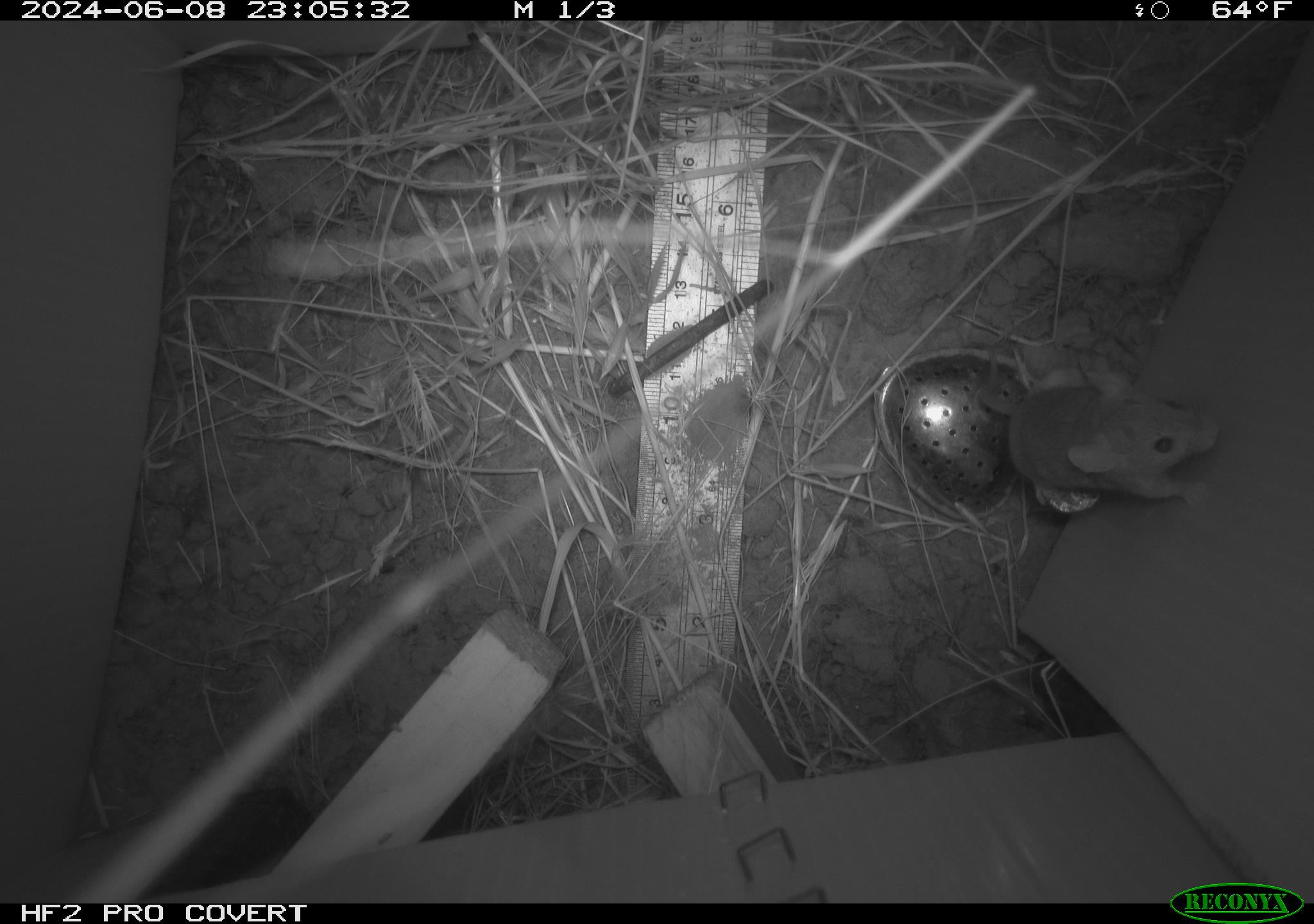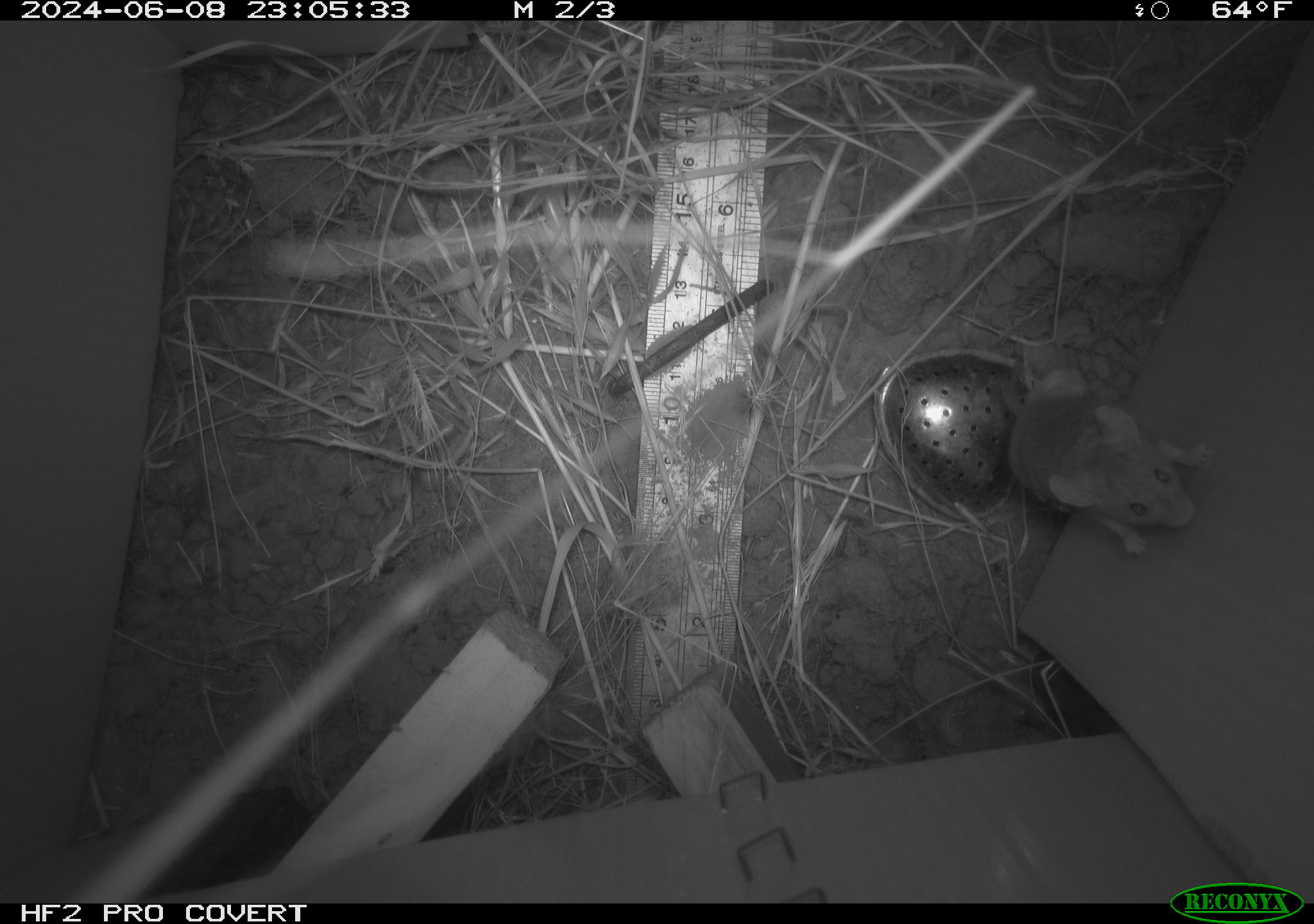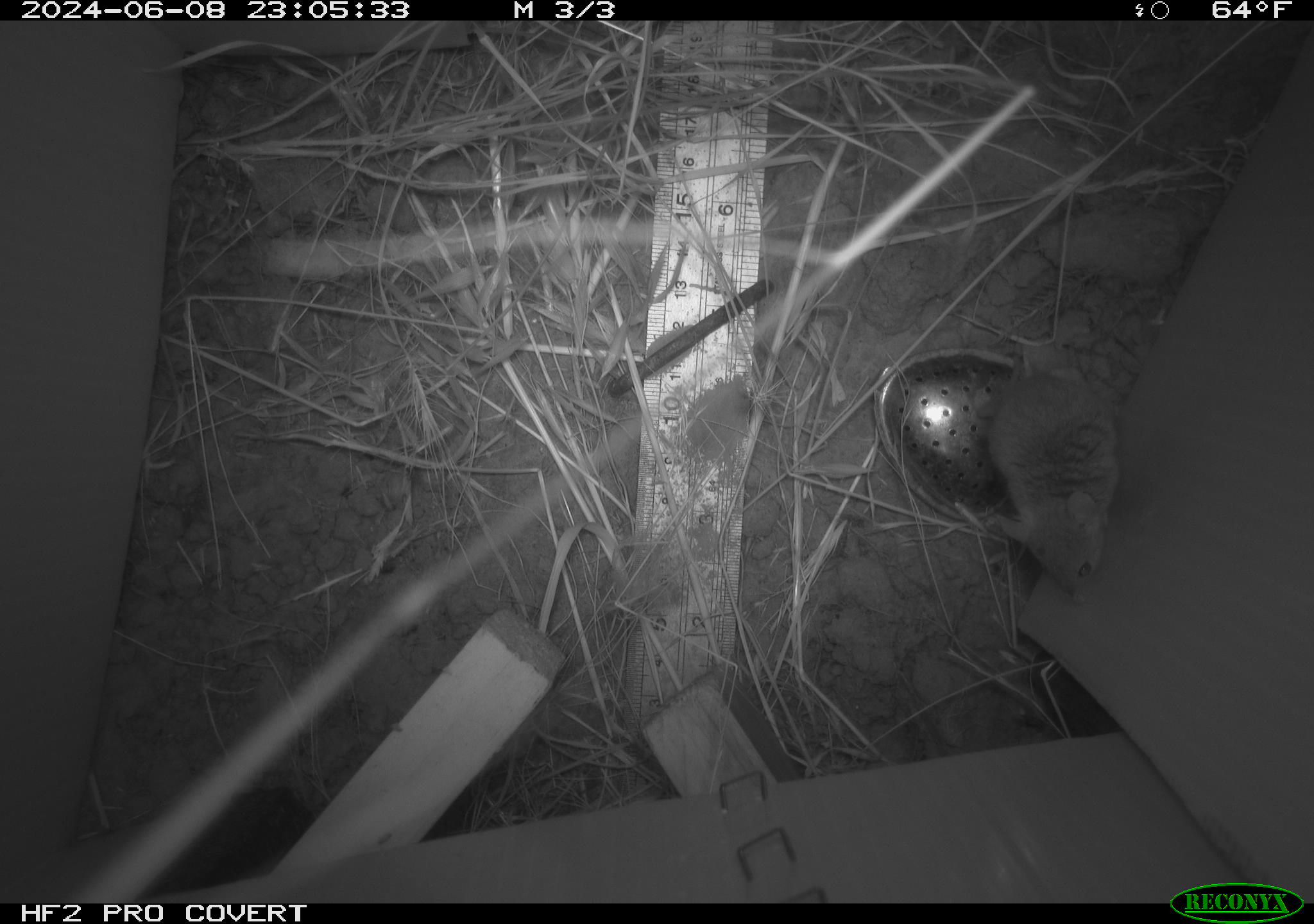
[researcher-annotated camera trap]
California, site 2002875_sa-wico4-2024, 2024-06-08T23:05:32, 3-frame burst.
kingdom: Animalia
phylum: Chordata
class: Mammalia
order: Rodentia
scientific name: Rodentia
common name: mouse species